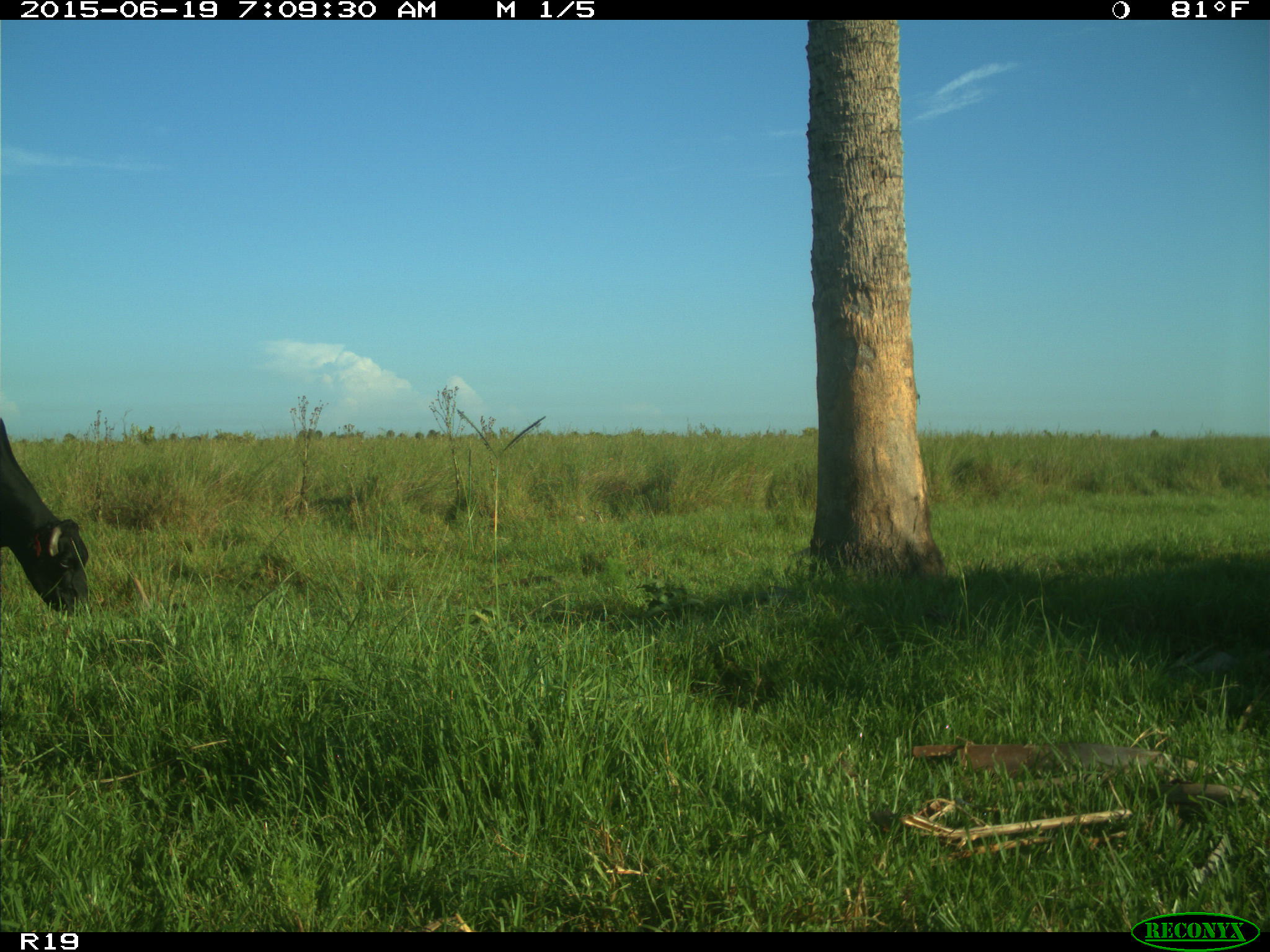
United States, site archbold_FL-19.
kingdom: Animalia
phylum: Chordata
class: Mammalia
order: Artiodactyla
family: Bovidae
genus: Bos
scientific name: Bos taurus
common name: domestic cow